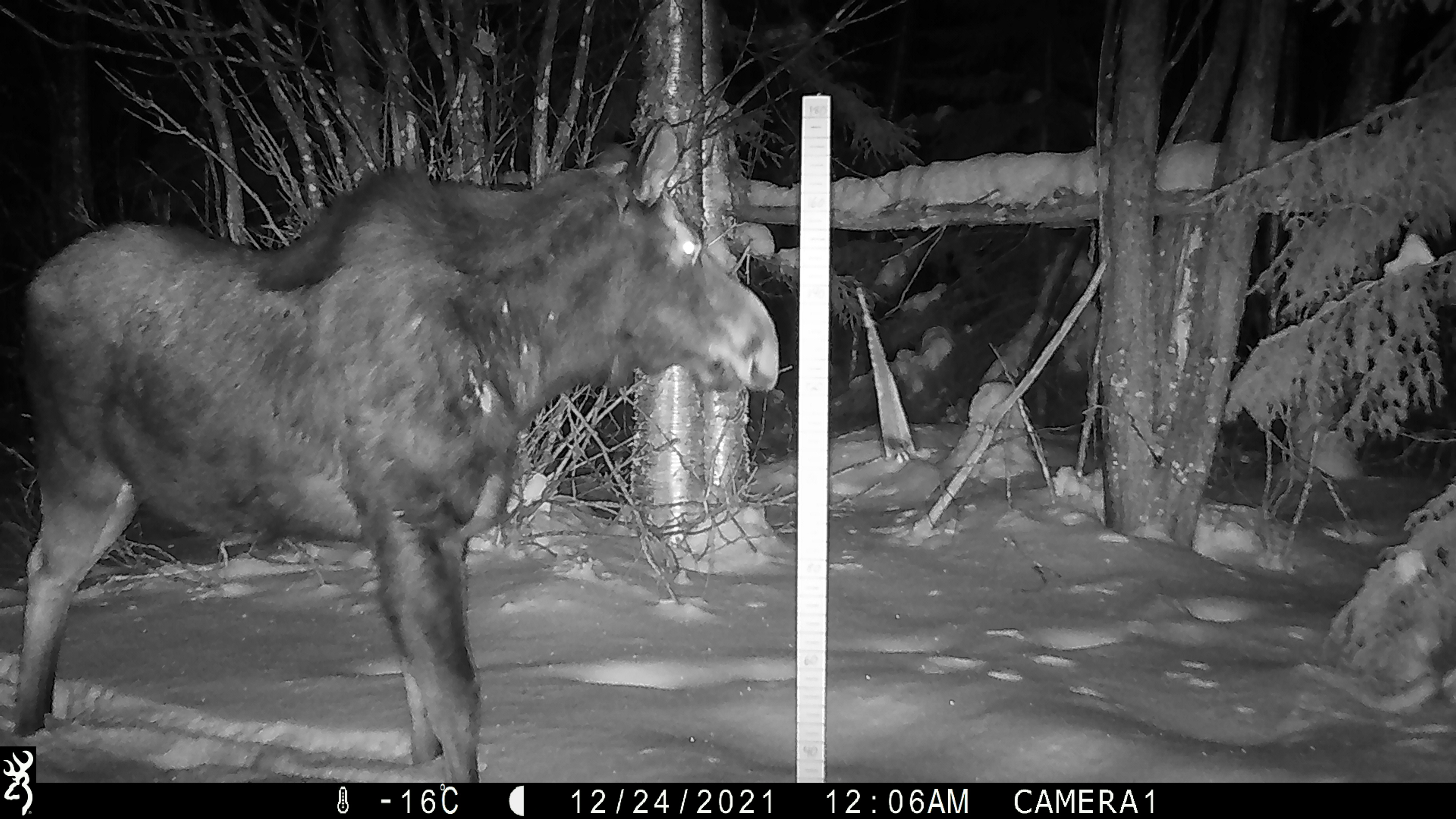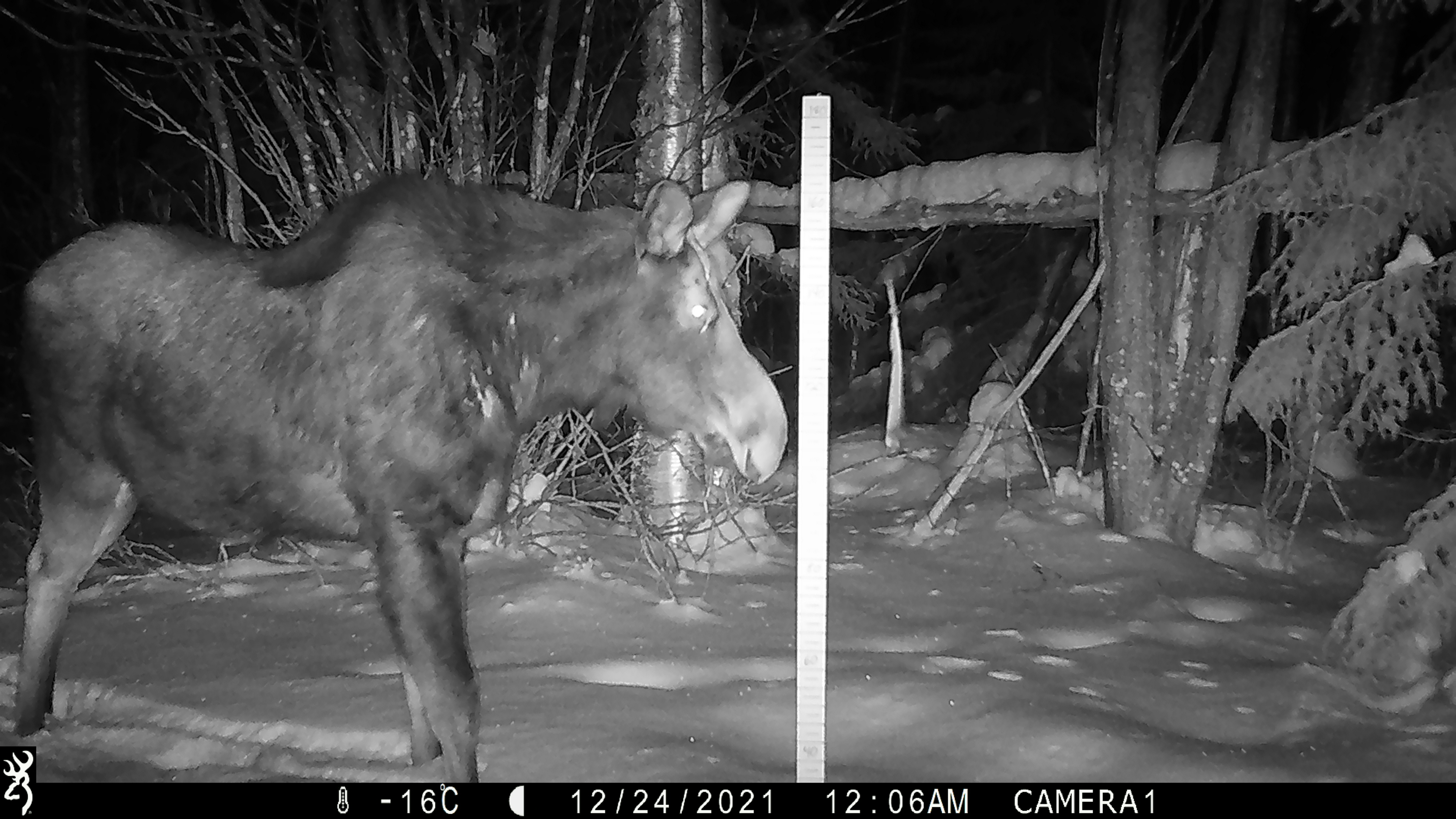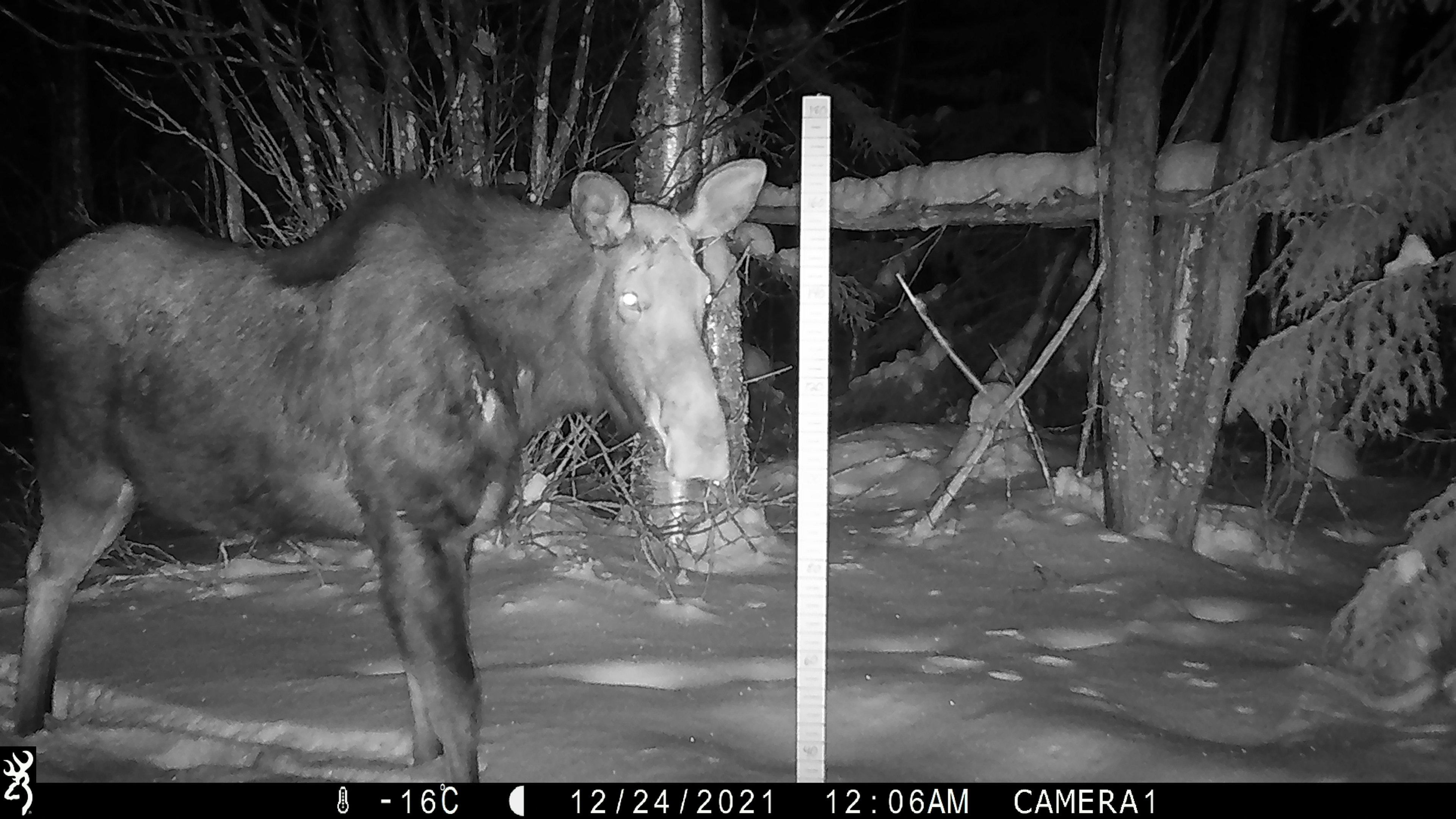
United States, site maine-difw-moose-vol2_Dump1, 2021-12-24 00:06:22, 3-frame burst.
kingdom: Animalia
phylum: Chordata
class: Mammalia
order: Artiodactyla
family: Cervidae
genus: Alces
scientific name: Alces alces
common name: moose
Moose (Alces alces).